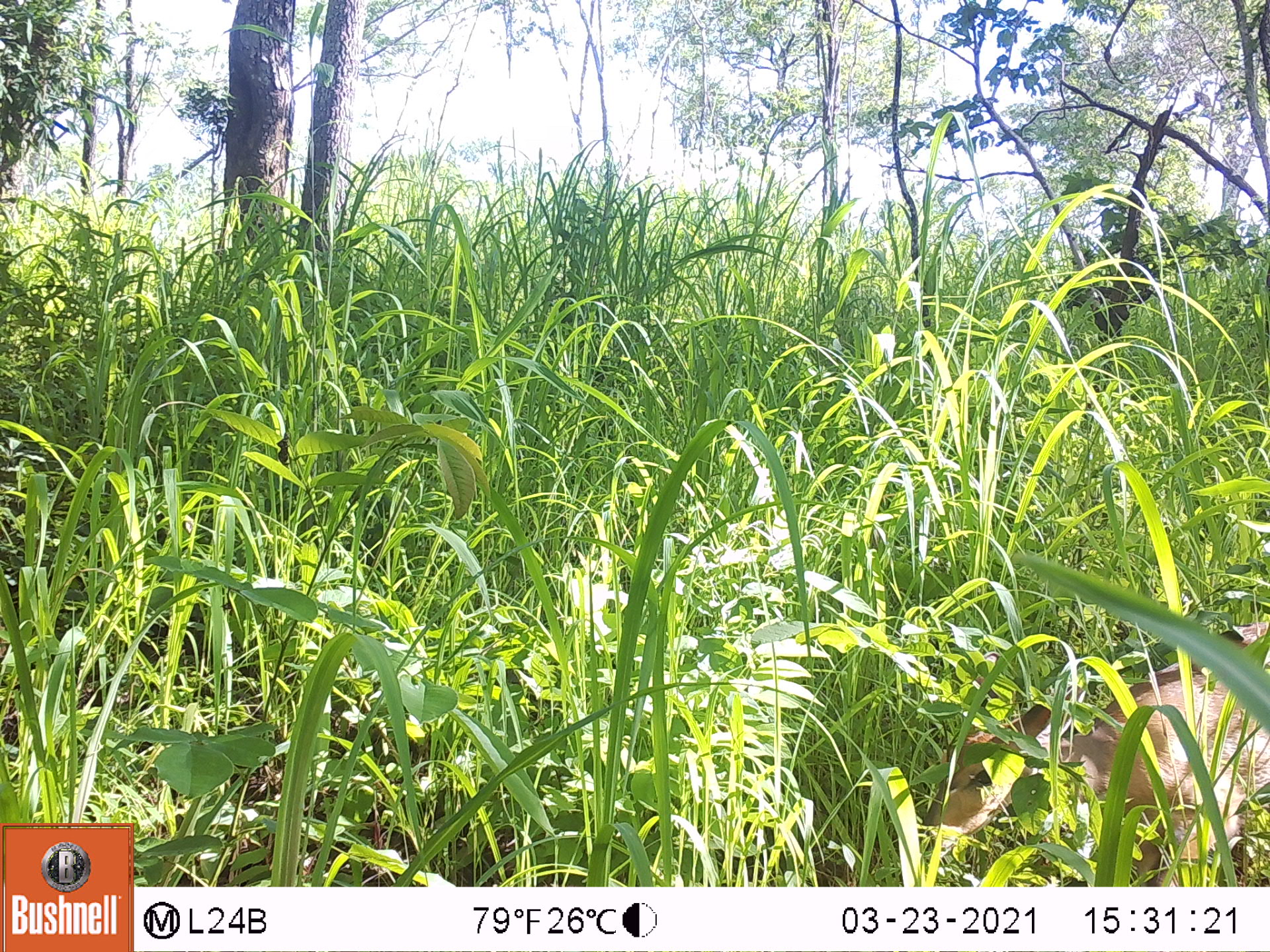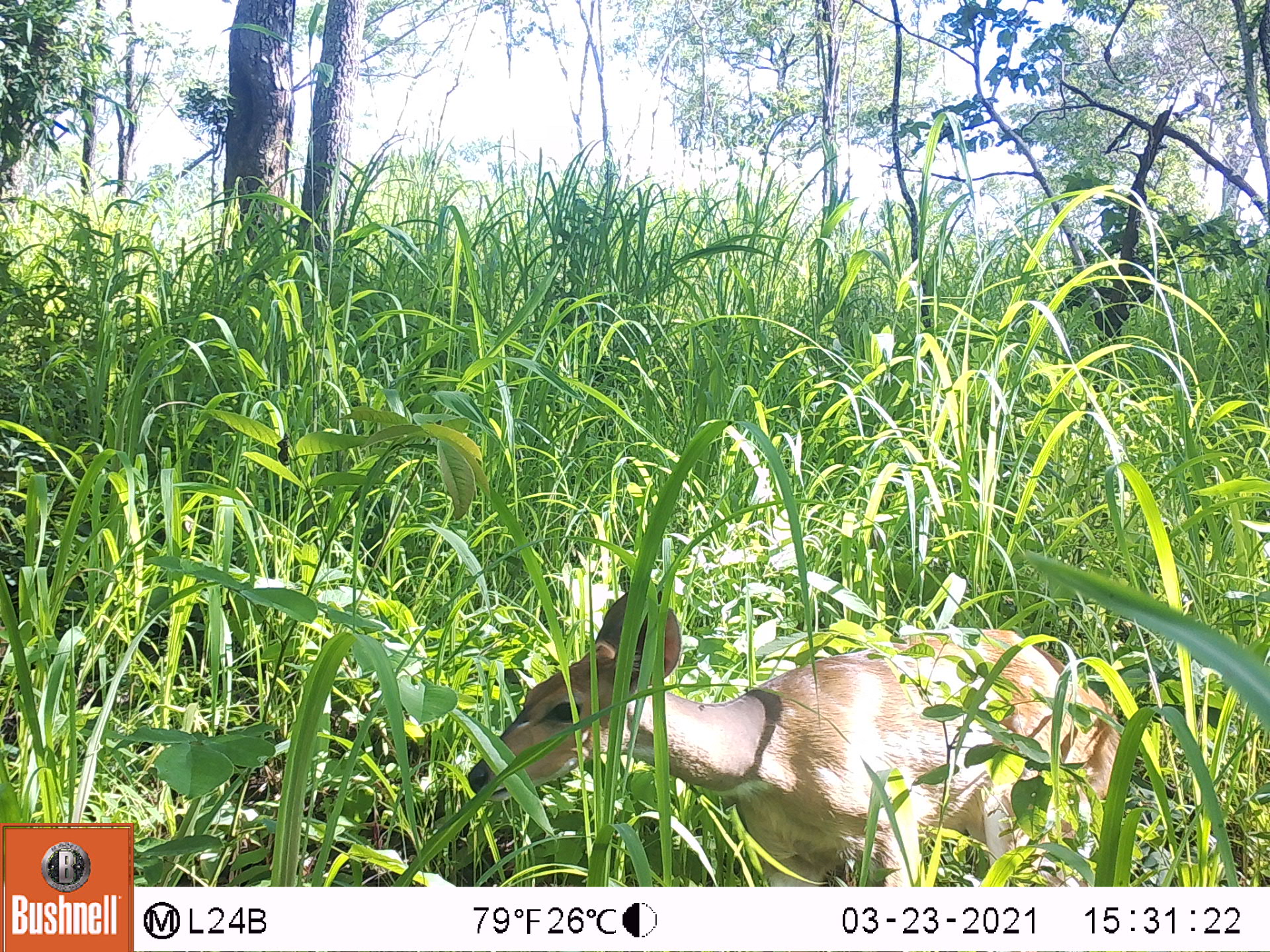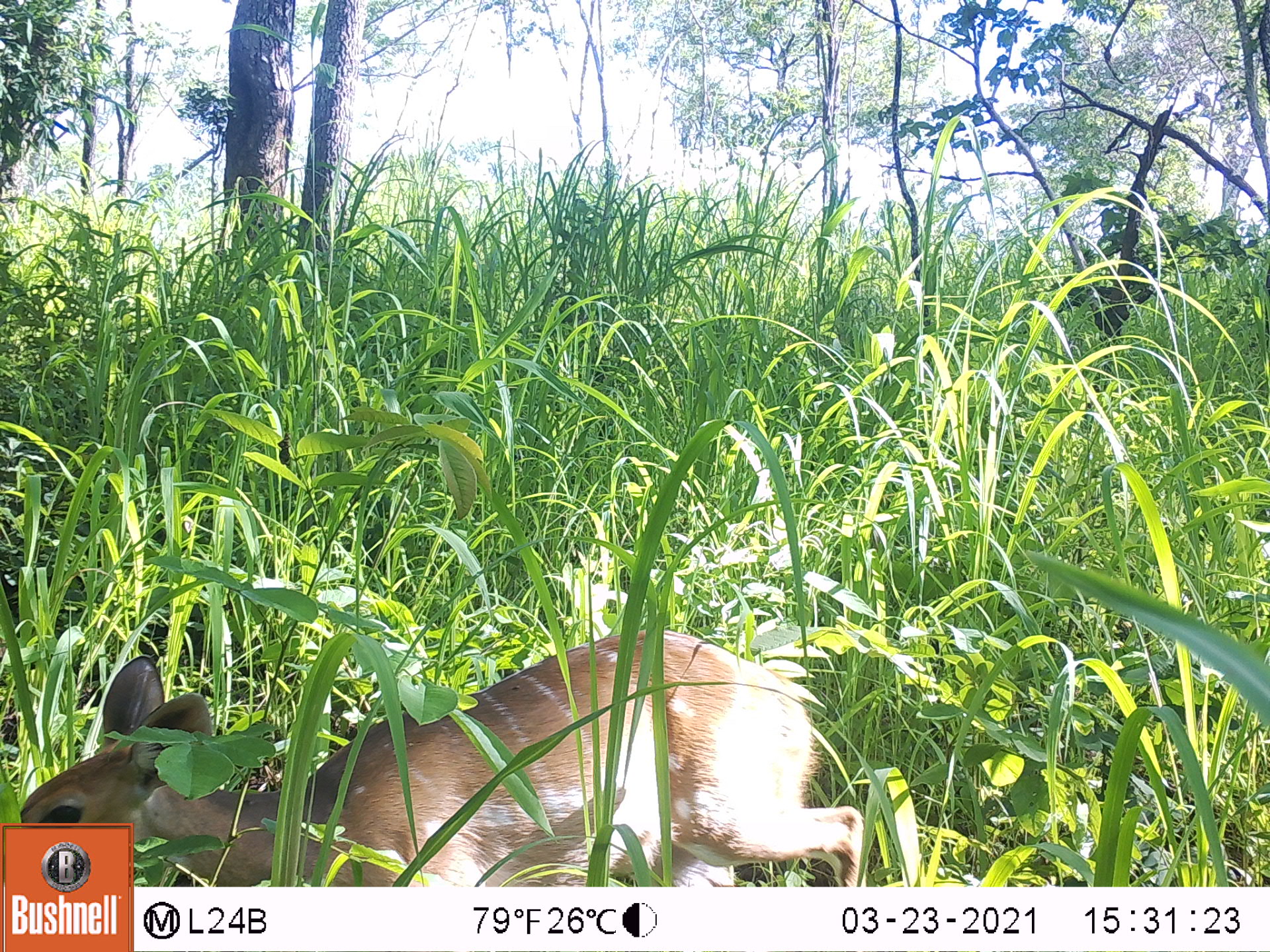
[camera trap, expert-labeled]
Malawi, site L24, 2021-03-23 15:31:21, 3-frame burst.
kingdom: Animalia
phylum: Chordata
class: Mammalia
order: Artiodactyla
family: Bovidae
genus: Tragelaphus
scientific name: Tragelaphus sylvaticus sylvaticus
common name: cape bushbuck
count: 1